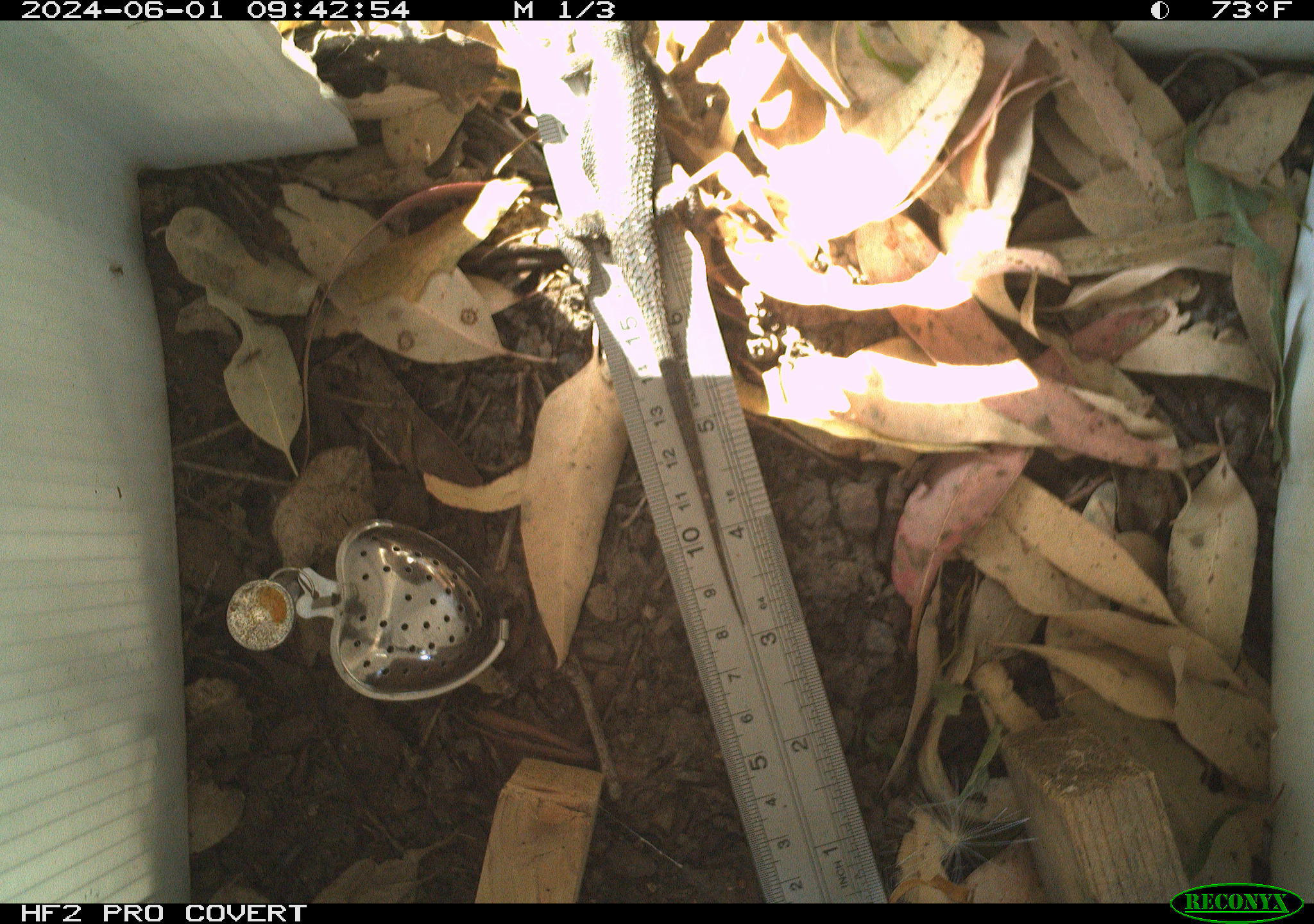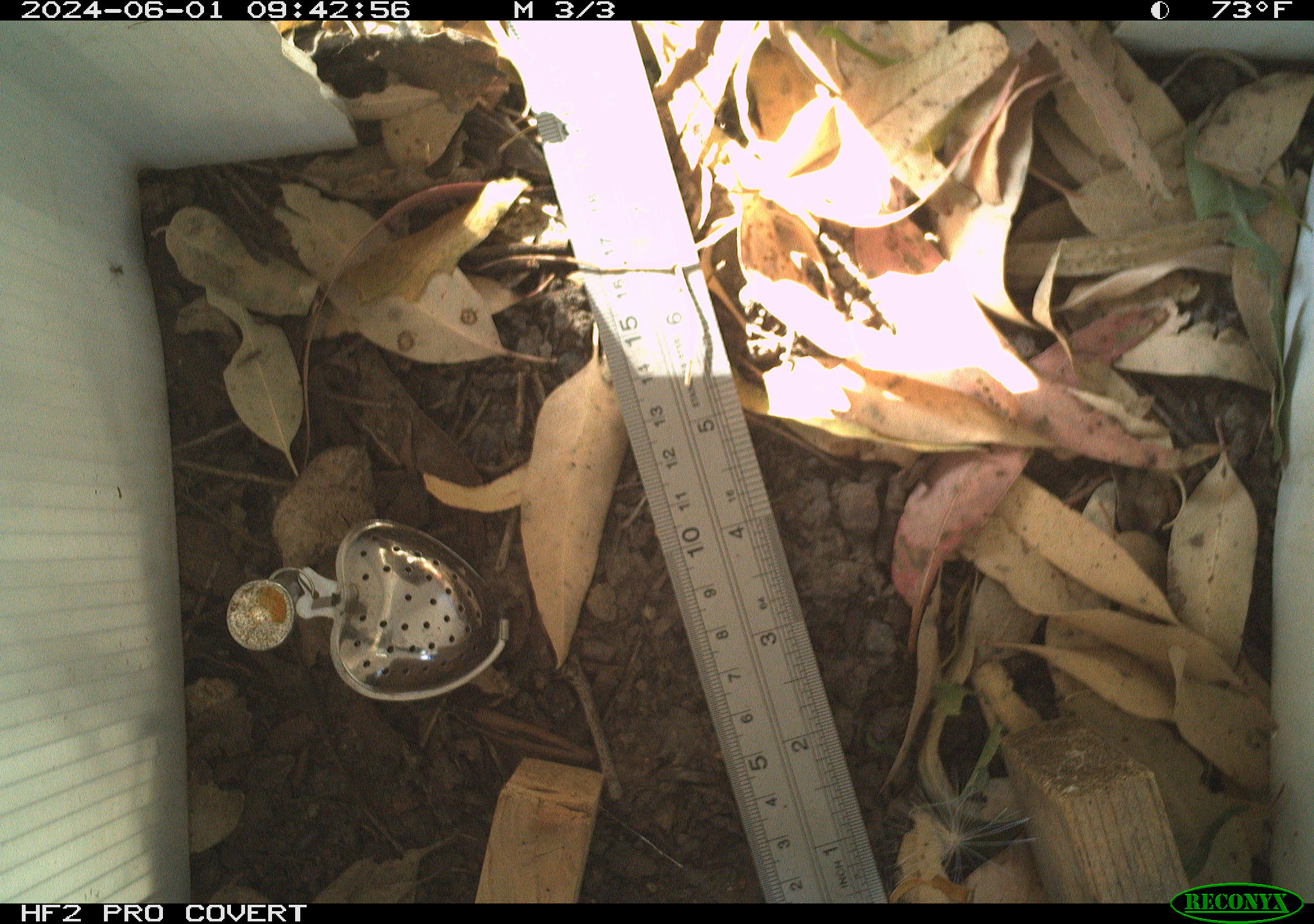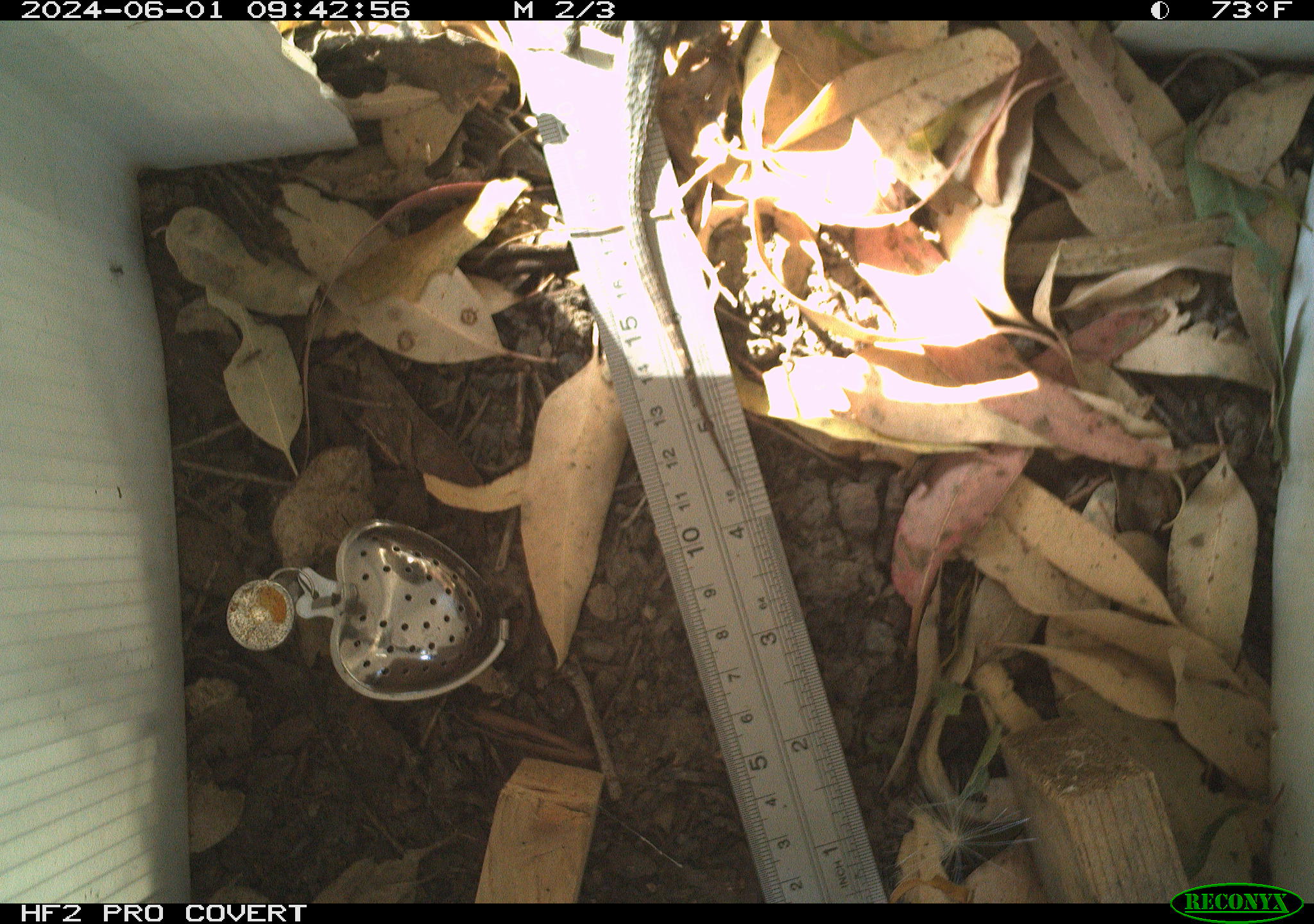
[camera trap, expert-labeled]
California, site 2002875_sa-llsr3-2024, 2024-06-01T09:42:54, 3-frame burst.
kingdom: Animalia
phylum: Chordata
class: Reptilia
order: Squamata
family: Phrynosomatidae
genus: Sceloporus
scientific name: Sceloporus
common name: spiny lizards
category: sceloporus species